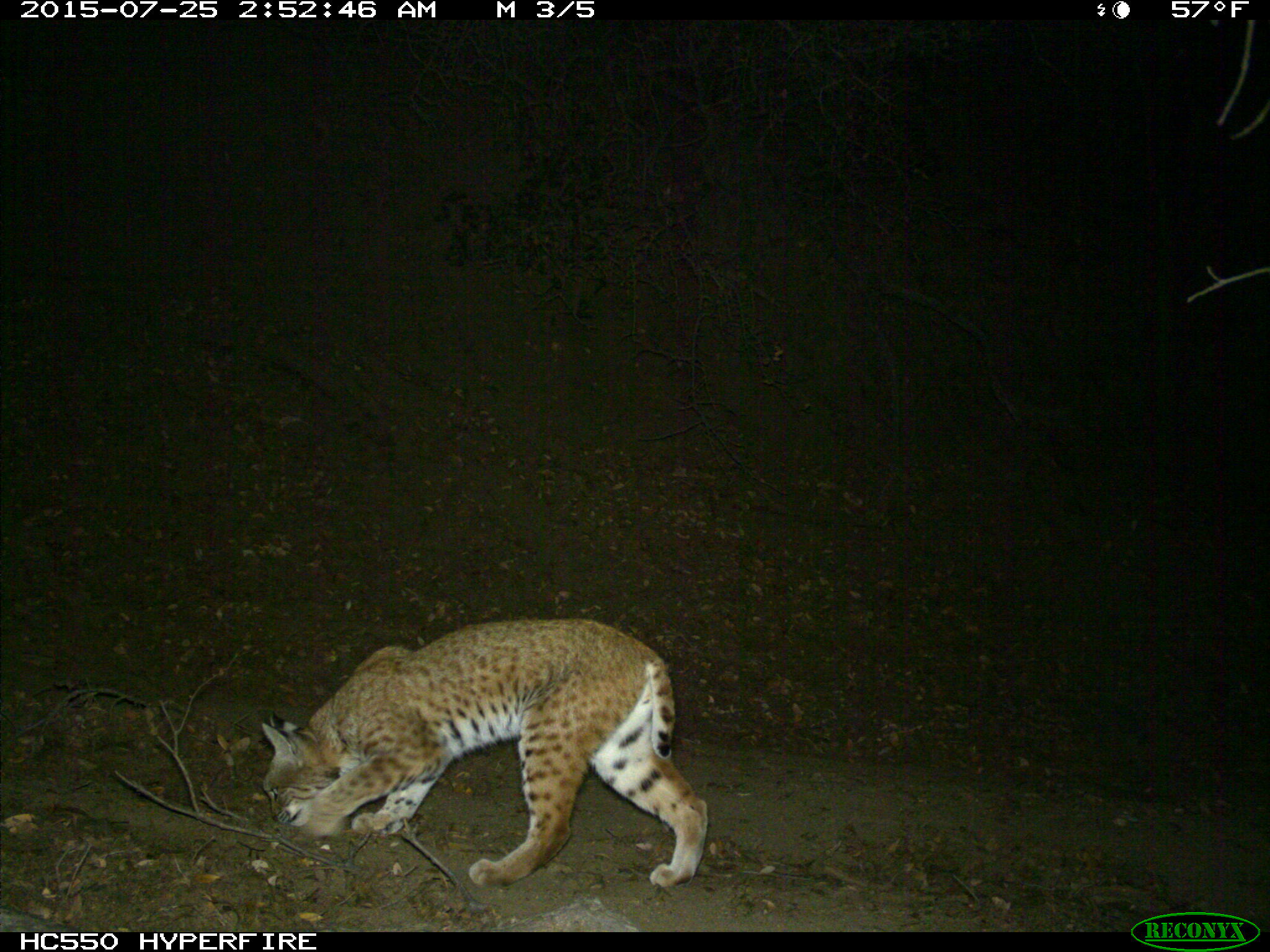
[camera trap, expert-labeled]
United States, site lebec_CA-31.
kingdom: Animalia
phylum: Chordata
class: Mammalia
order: Carnivora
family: Felidae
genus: Lynx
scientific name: Lynx rufus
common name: bobcat